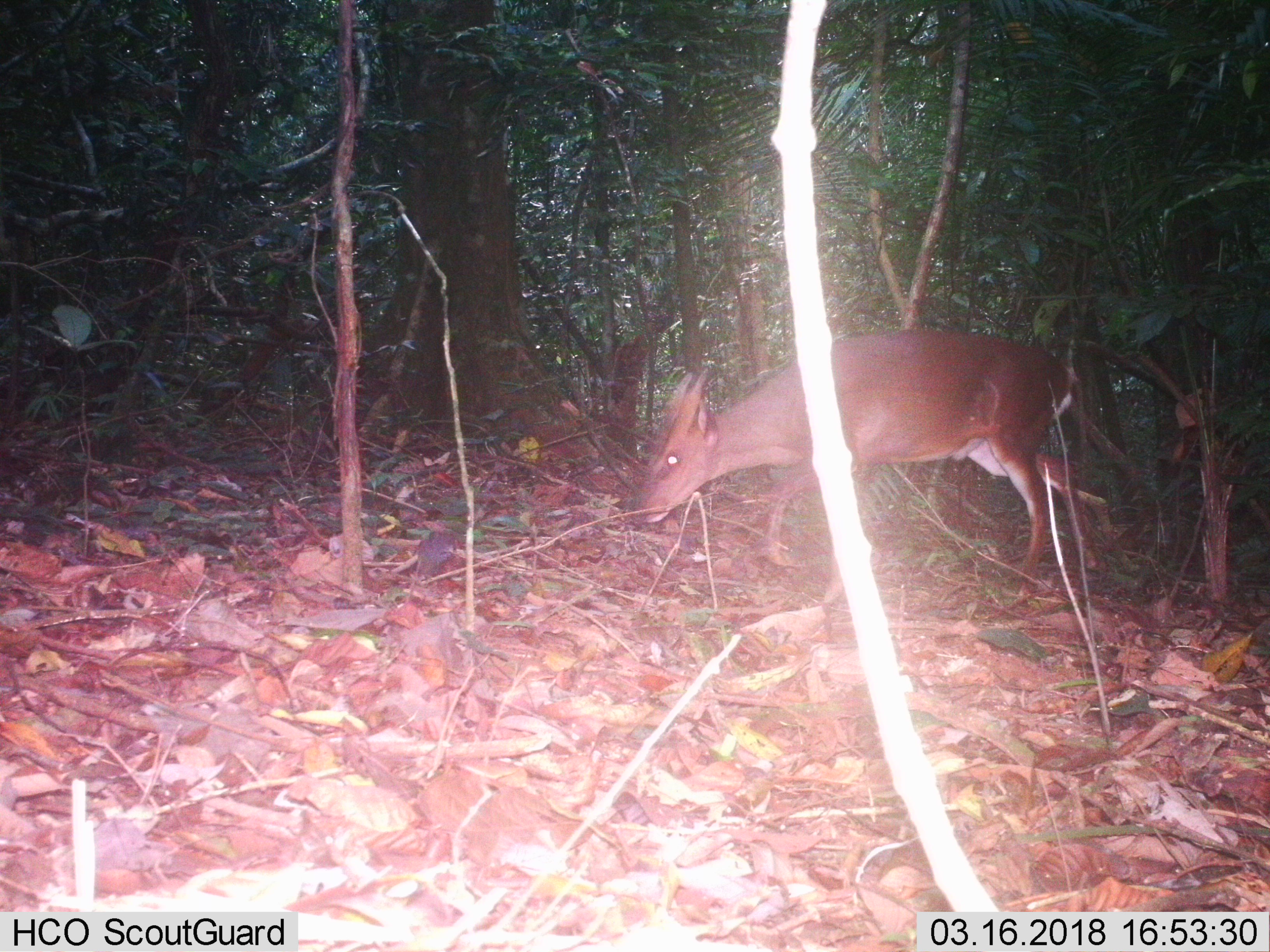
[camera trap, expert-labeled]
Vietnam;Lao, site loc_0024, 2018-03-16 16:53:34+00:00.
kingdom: Animalia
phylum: Chordata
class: Mammalia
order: Artiodactyla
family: Cervidae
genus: Muntiacus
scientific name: Muntiacus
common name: muntjacs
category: unidentified muntjac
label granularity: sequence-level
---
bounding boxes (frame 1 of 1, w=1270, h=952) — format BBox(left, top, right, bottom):
unidentified muntjac: BBox(631, 326, 1107, 603)